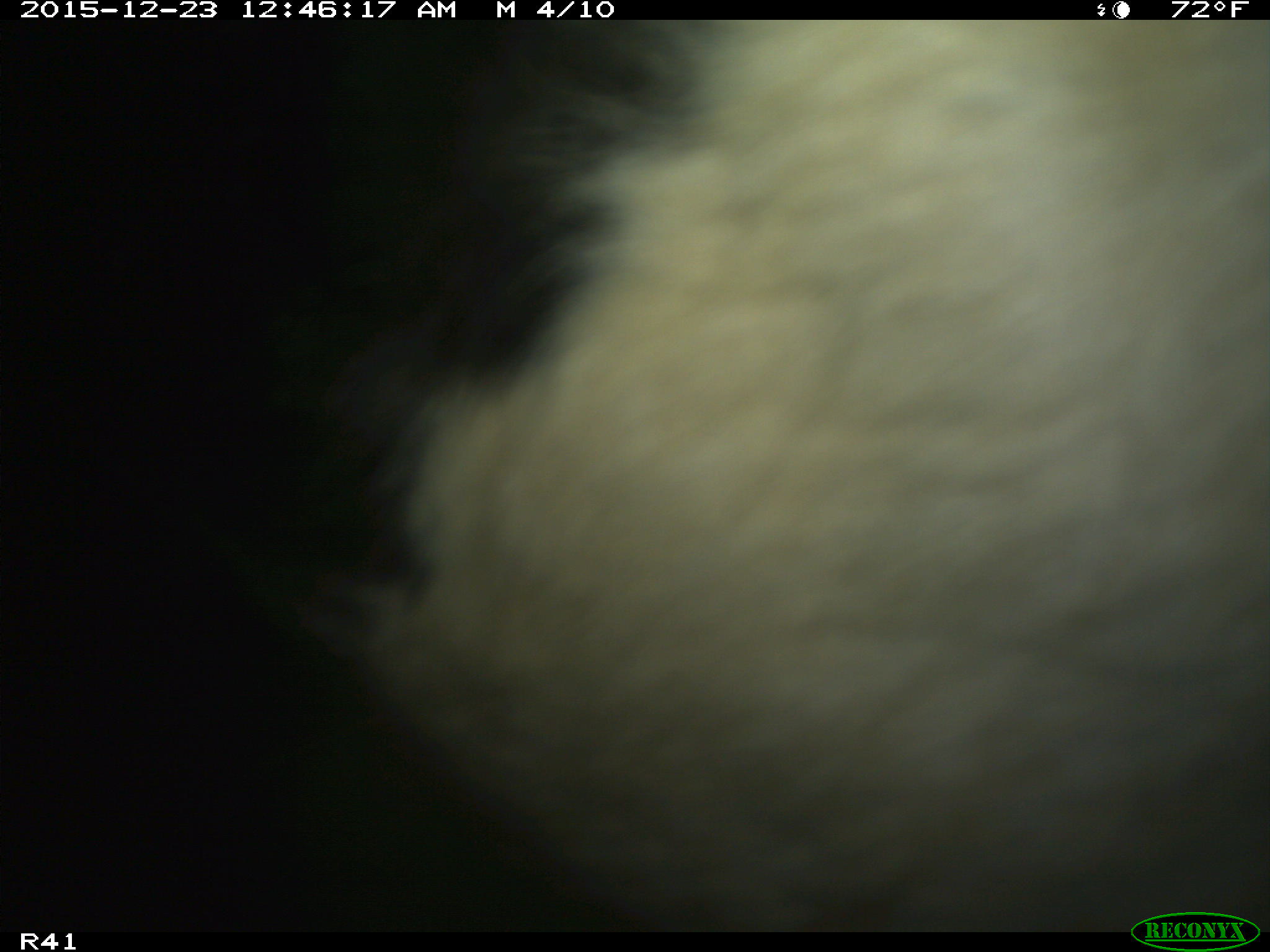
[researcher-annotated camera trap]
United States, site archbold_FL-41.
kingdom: Animalia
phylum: Chordata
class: Mammalia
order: Artiodactyla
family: Bovidae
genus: Bos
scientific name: Bos taurus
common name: domestic cow